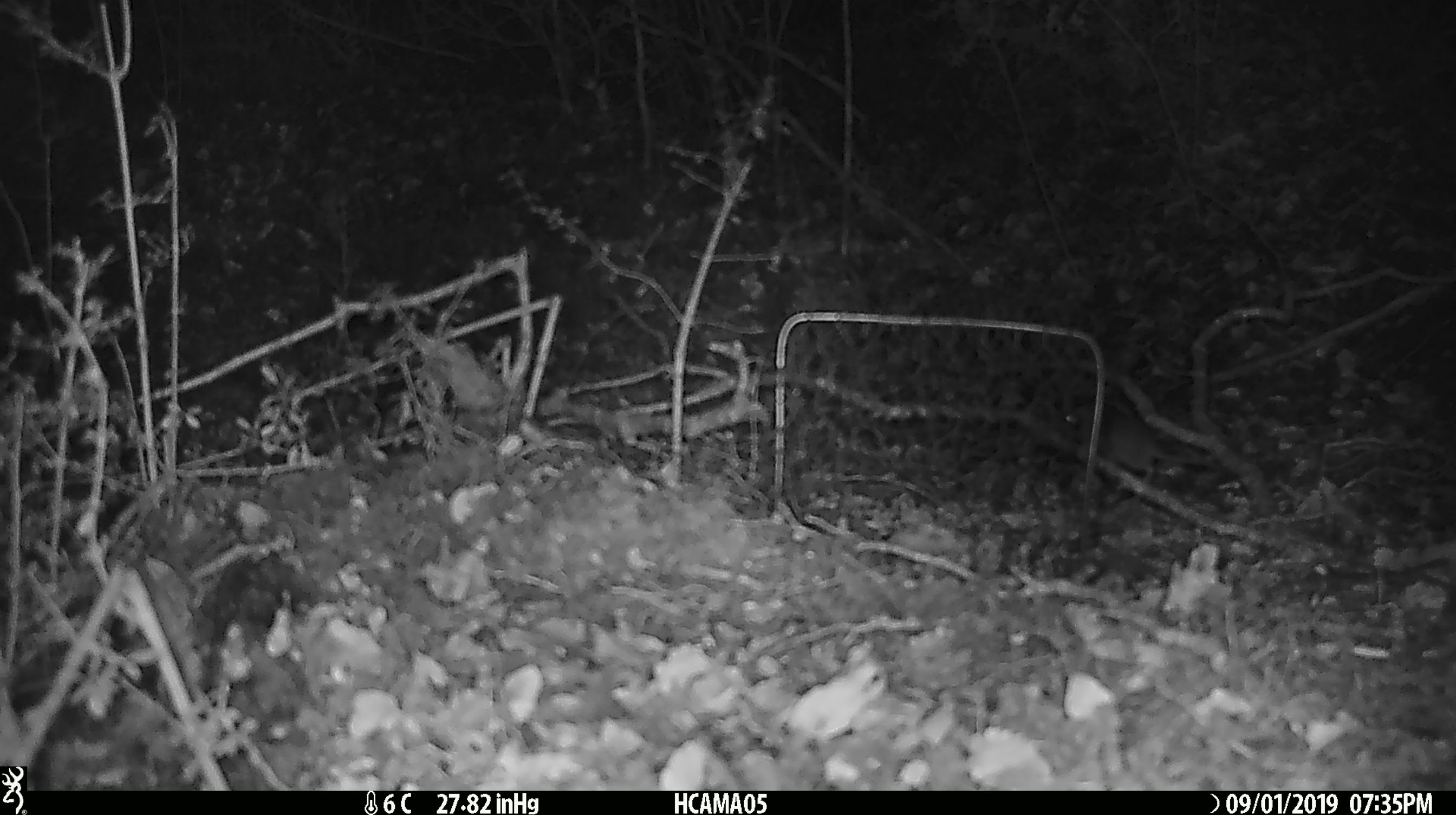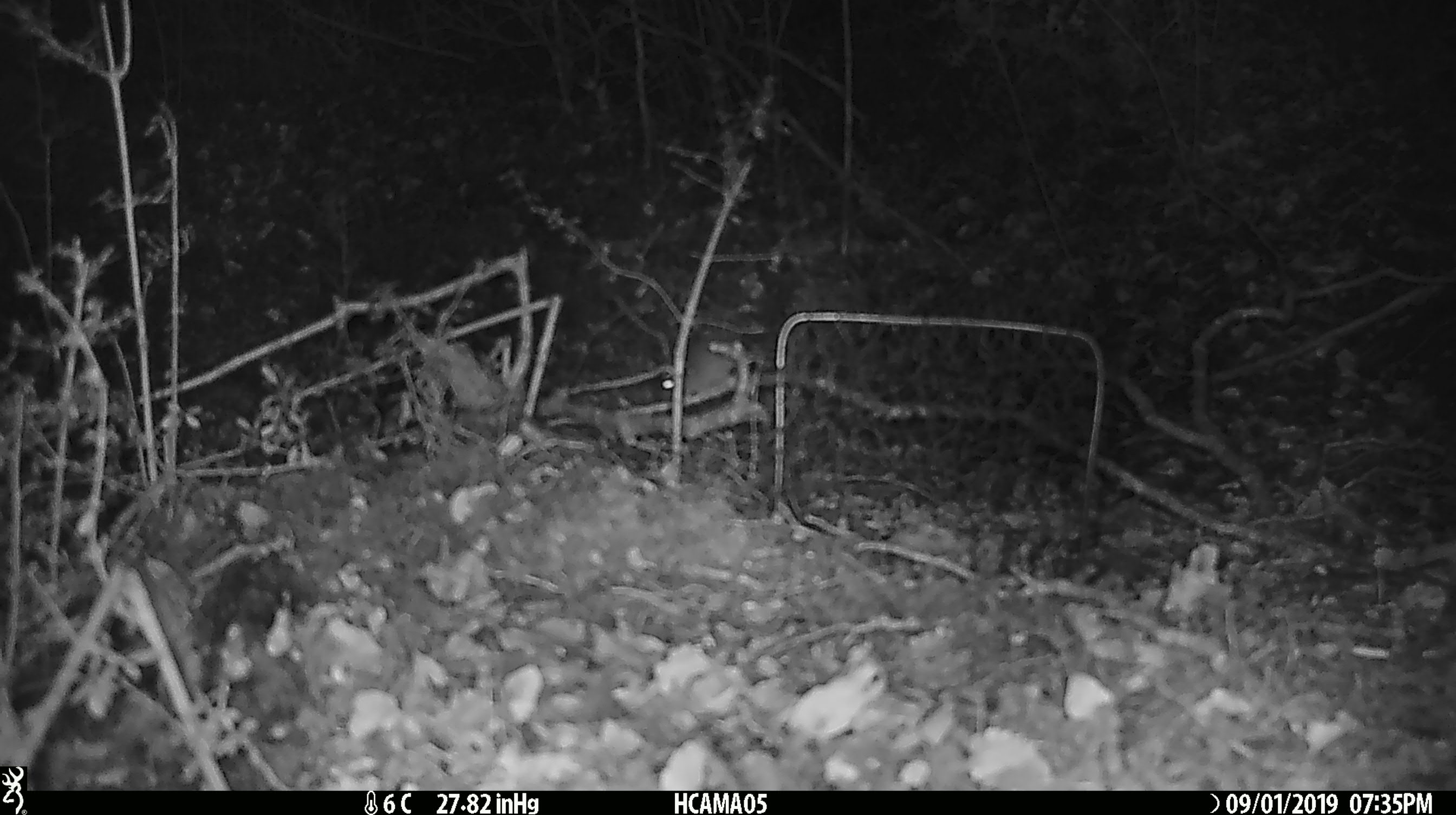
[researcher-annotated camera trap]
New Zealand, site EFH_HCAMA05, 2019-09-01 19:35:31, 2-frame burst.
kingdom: Animalia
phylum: Chordata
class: Mammalia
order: Rodentia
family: Muridae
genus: Mus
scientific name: Mus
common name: mouse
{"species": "mouse (Mus)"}